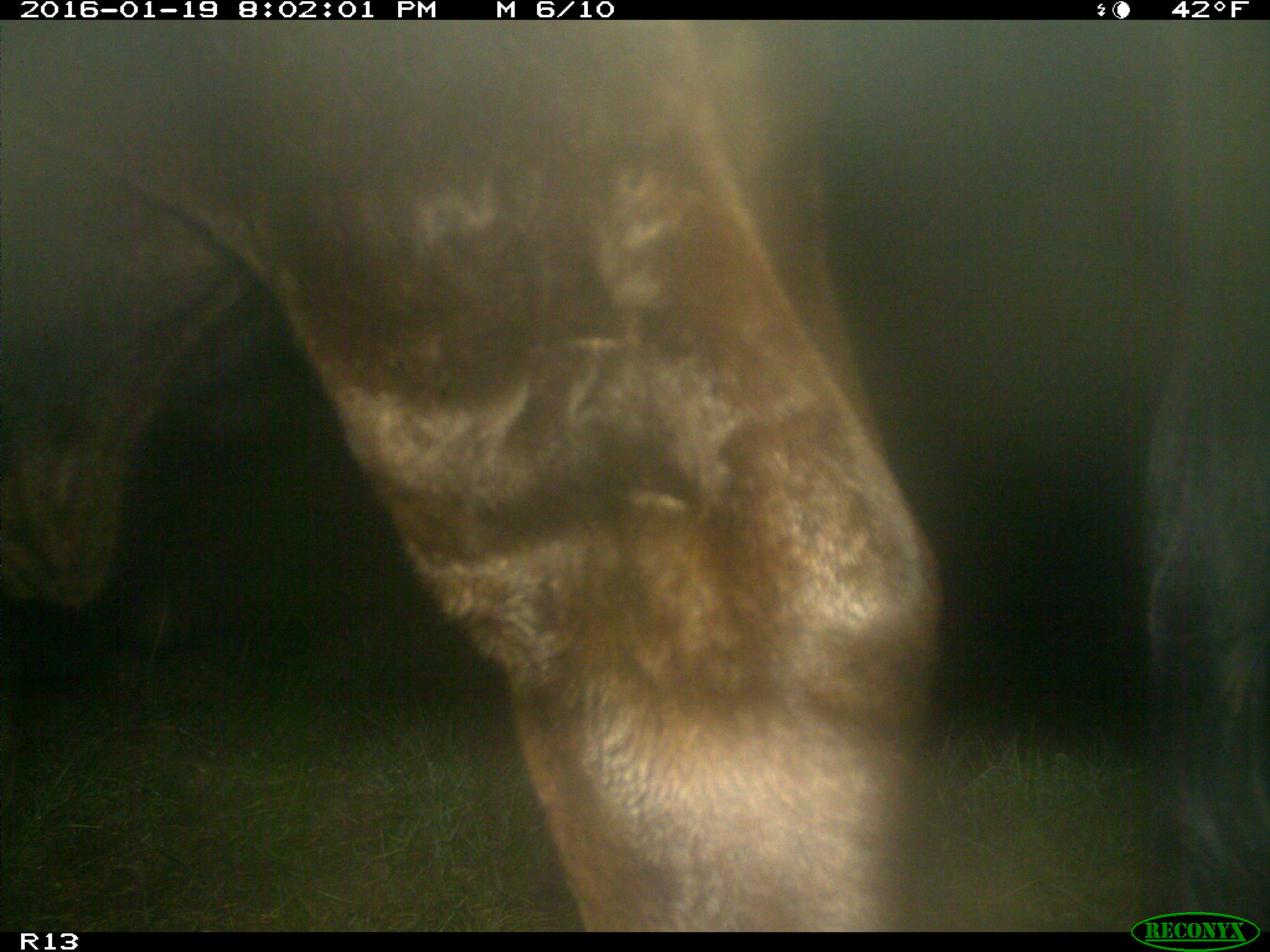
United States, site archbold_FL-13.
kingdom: Animalia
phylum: Chordata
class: Mammalia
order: Artiodactyla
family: Bovidae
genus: Bos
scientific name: Bos taurus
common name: domestic cow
Bos taurus (domestic cow).